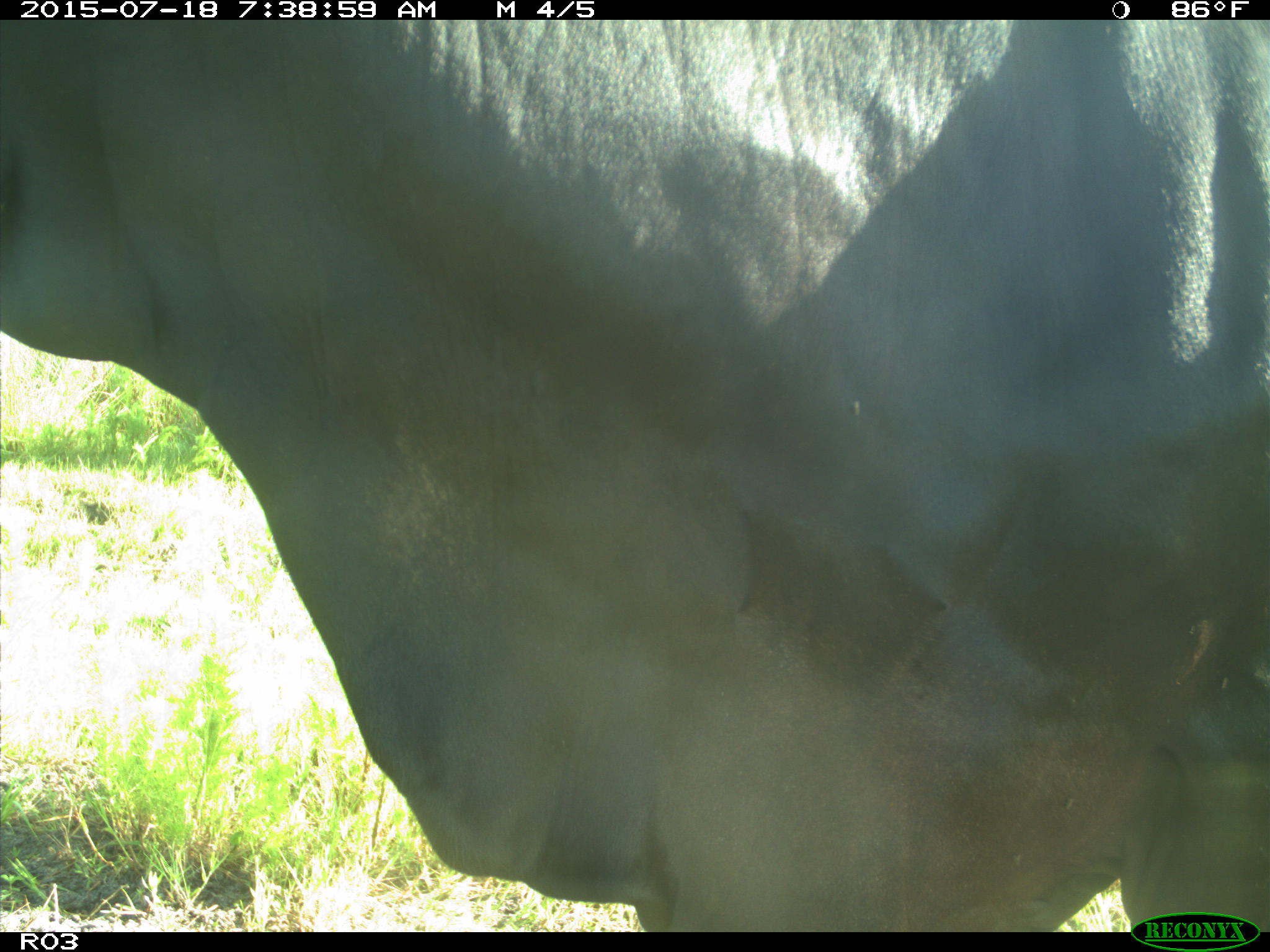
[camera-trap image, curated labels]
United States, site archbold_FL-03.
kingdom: Animalia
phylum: Chordata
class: Mammalia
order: Artiodactyla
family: Bovidae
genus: Bos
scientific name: Bos taurus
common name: domestic cow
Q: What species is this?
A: Bos taurus (domestic cow).